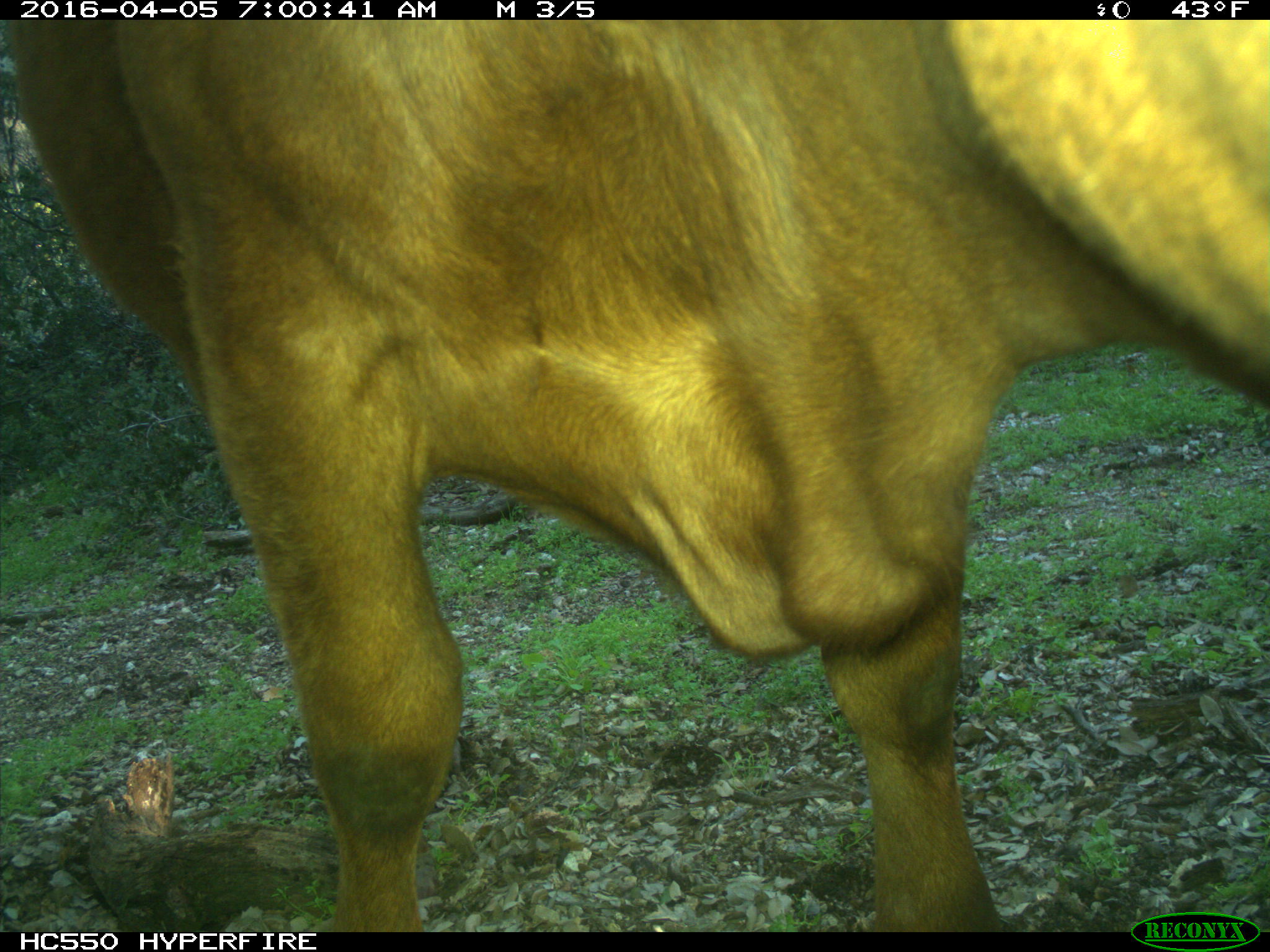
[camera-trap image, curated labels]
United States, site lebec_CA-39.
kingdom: Animalia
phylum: Chordata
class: Mammalia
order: Artiodactyla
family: Bovidae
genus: Bos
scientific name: Bos taurus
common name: domestic cow